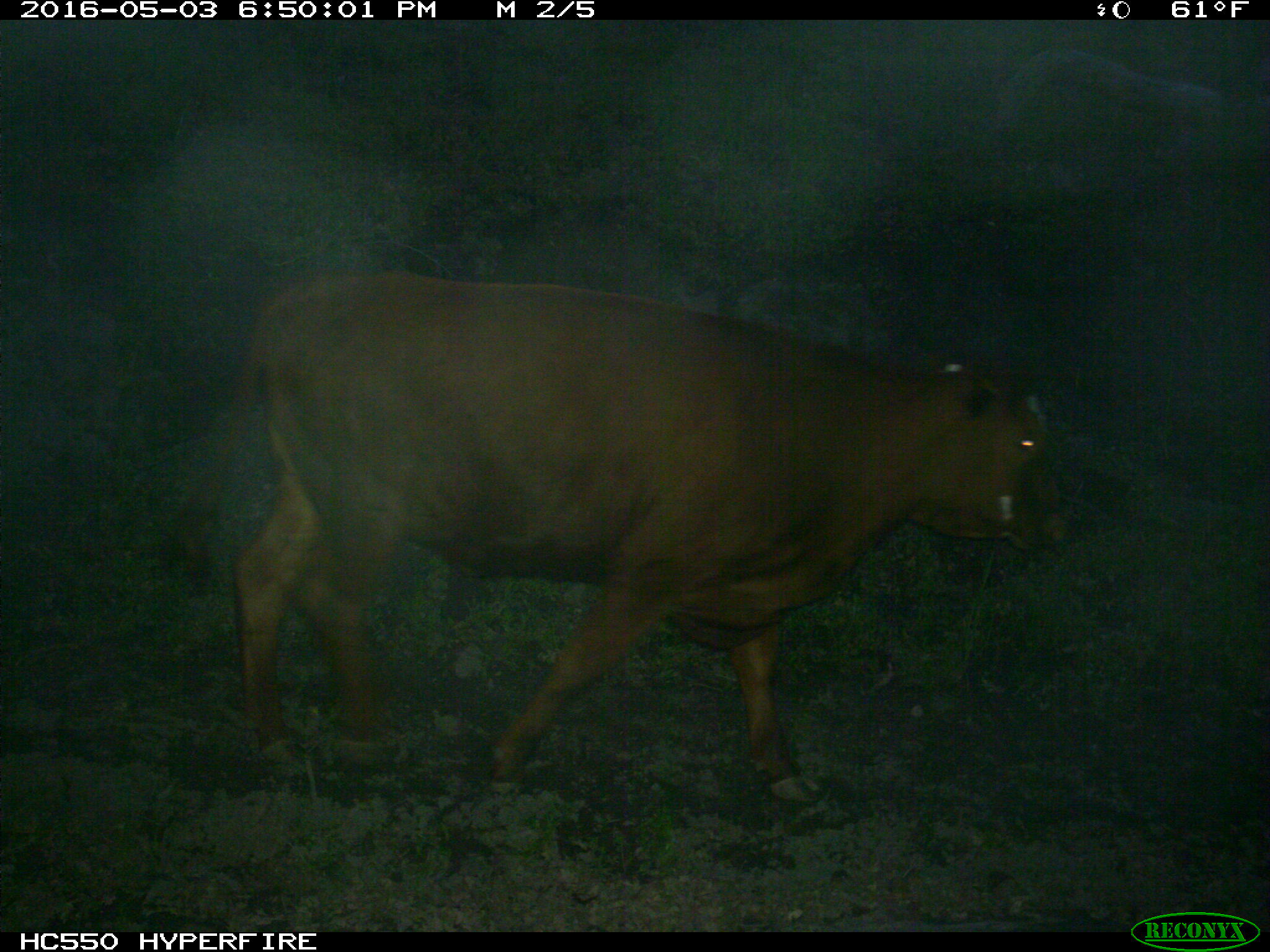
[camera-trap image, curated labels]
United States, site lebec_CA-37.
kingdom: Animalia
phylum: Chordata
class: Mammalia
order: Artiodactyla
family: Bovidae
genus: Bos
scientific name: Bos taurus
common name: domestic cow